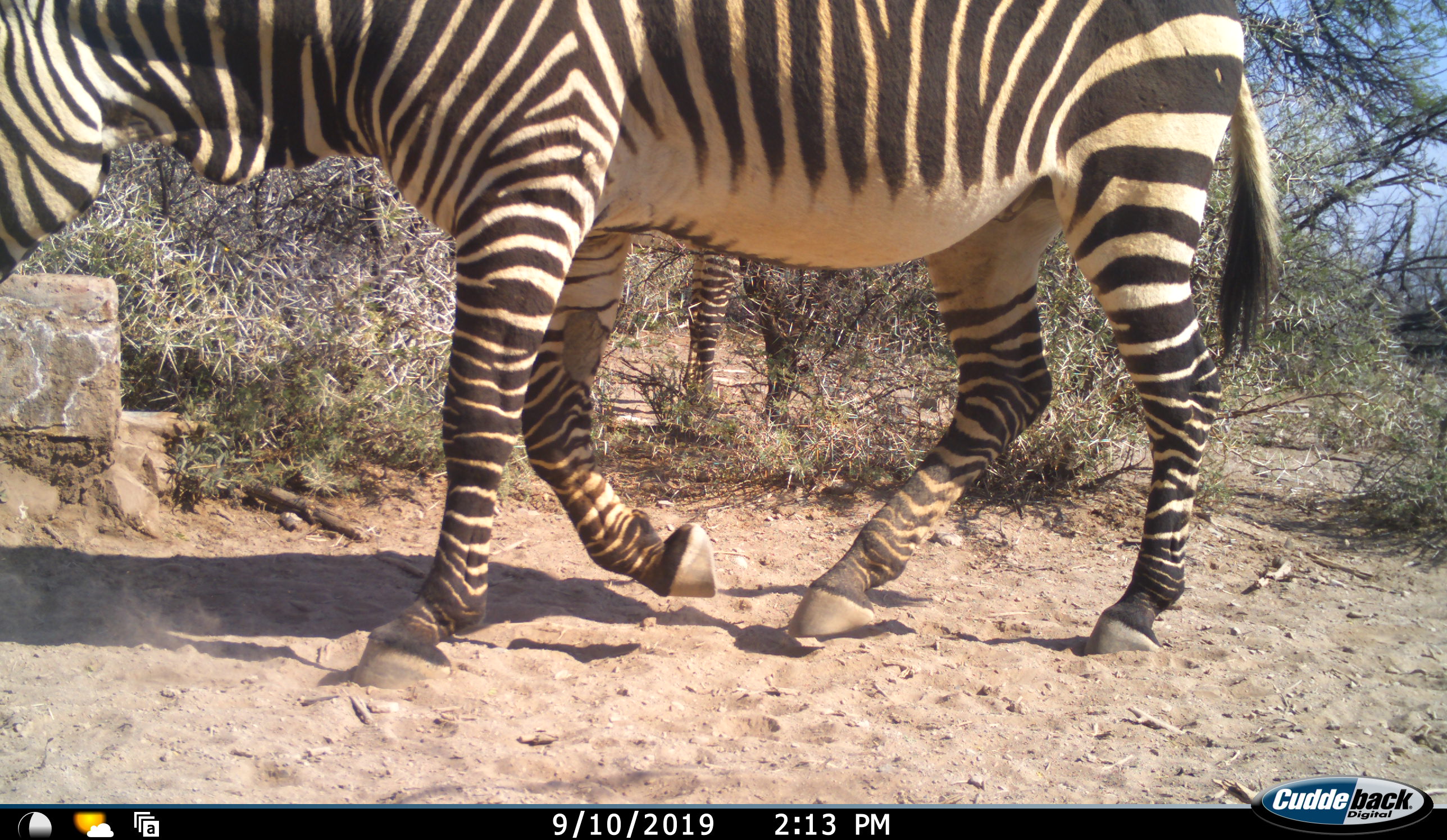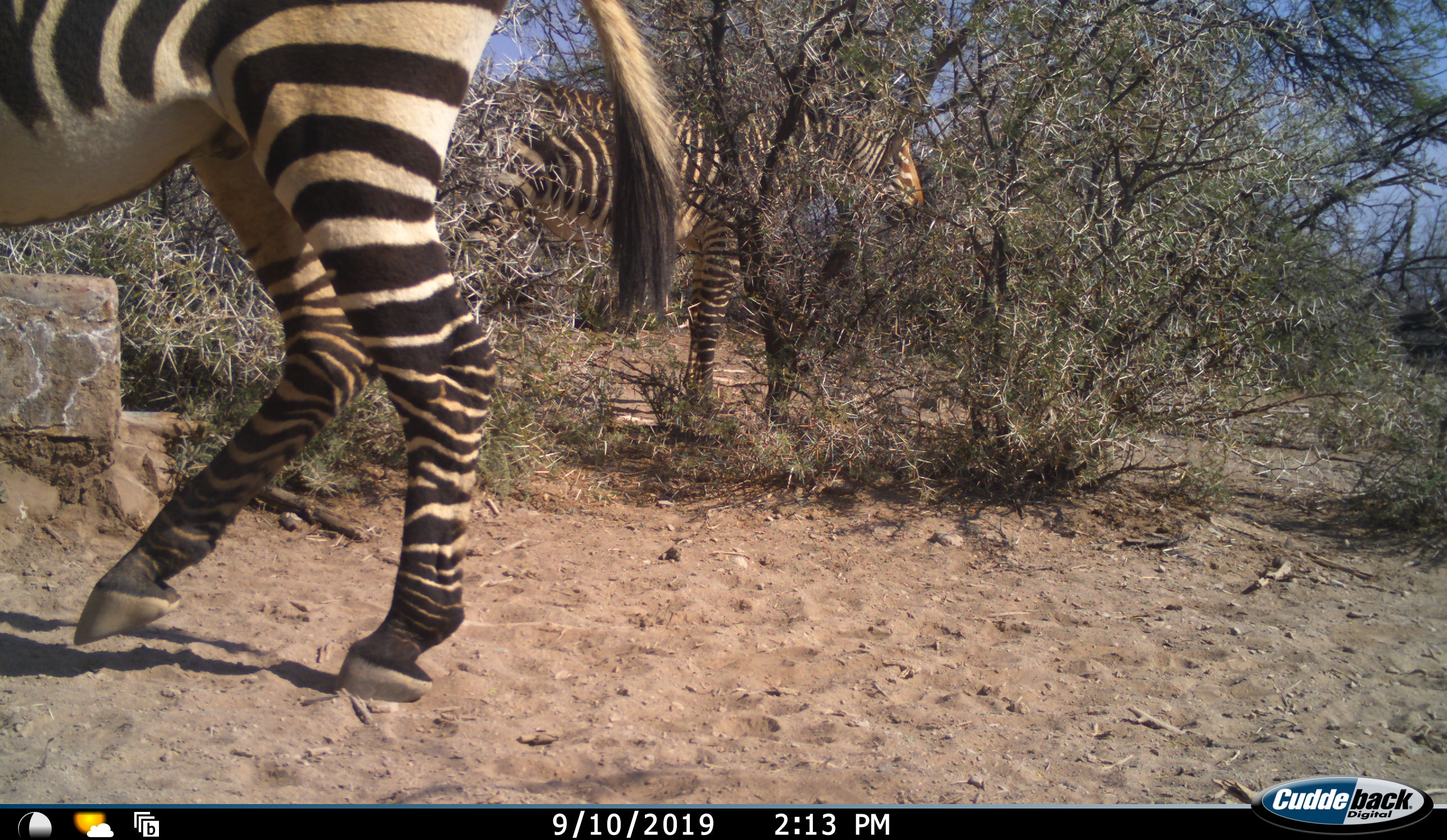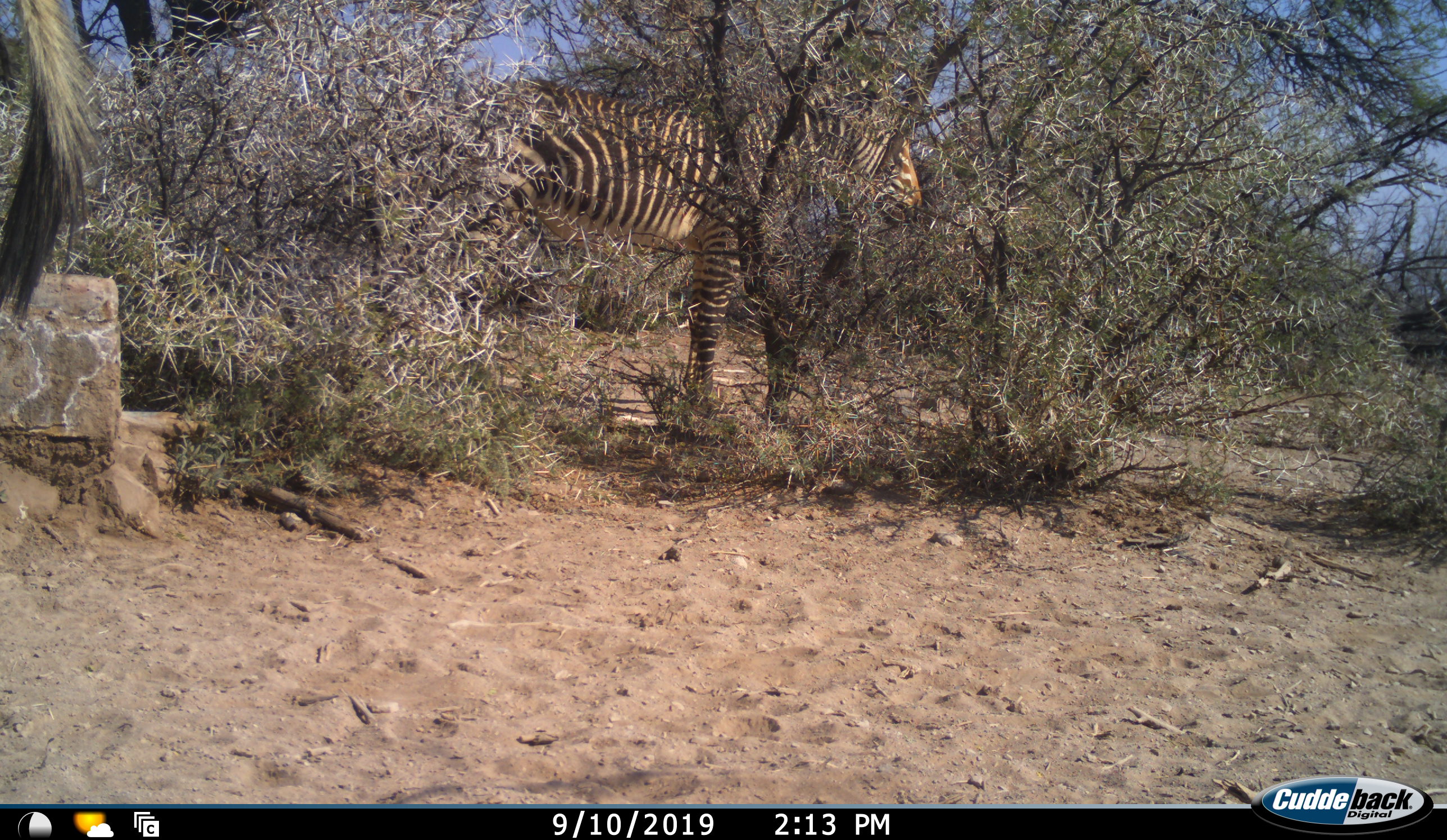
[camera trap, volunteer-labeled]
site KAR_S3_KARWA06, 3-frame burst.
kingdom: Animalia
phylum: Chordata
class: Mammalia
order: Perissodactyla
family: Equidae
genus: Equus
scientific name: Equus zebra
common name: mountain zebra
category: zebramountain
Zebramountain (mountain zebra) (Equus zebra), count 2. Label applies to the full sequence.